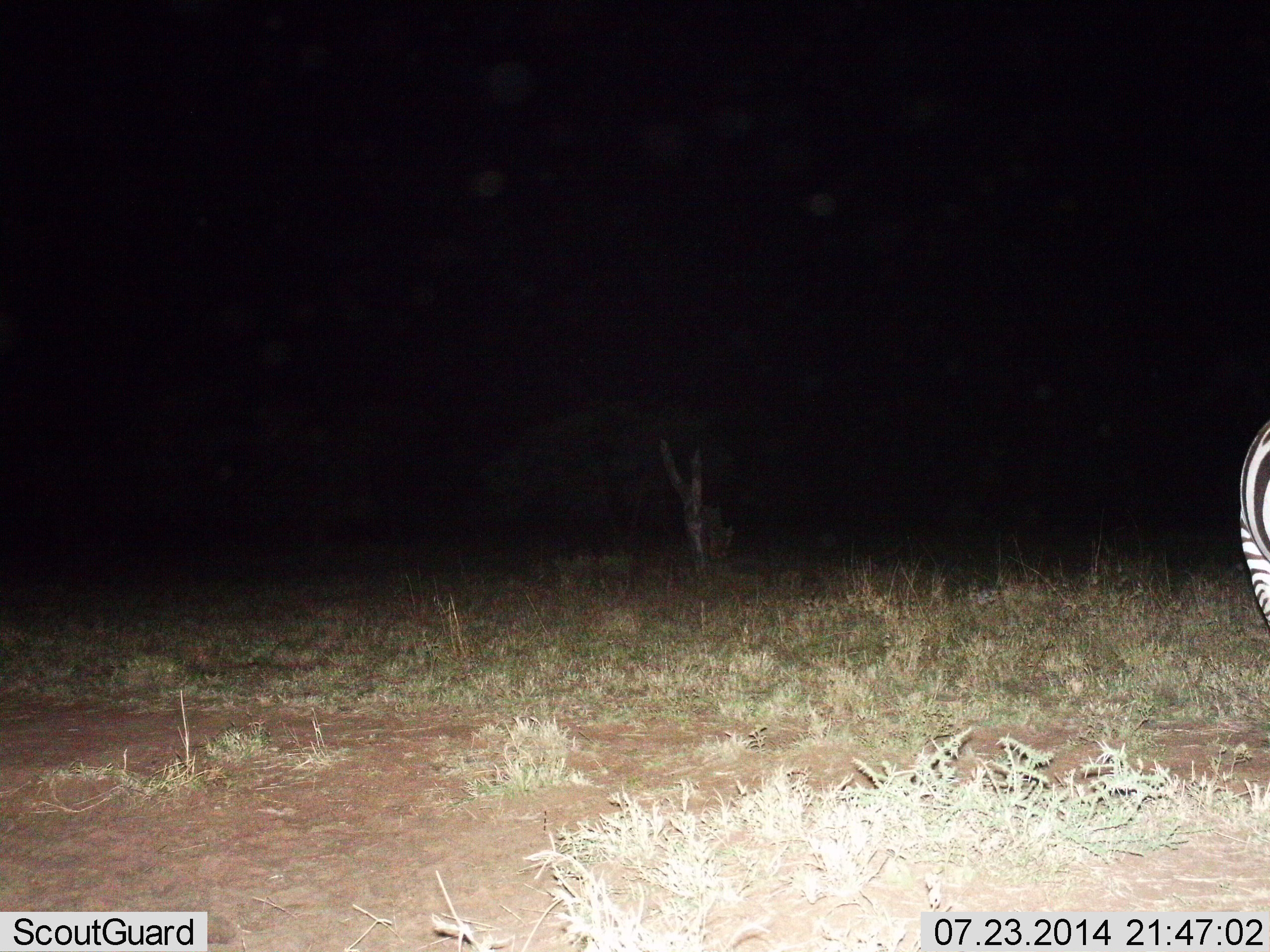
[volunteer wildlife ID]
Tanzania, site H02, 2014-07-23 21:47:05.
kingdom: Animalia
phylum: Chordata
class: Mammalia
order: Perissodactyla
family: Equidae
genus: Equus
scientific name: Equus quagga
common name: plains zebra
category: zebra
Zebra (plains zebra) (Equus quagga), count 1. Behavior (volunteer vote fractions): standing 80%, resting 0%, moving 20%, interacting 0%. Young present (vote fraction): 0%. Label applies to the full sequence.